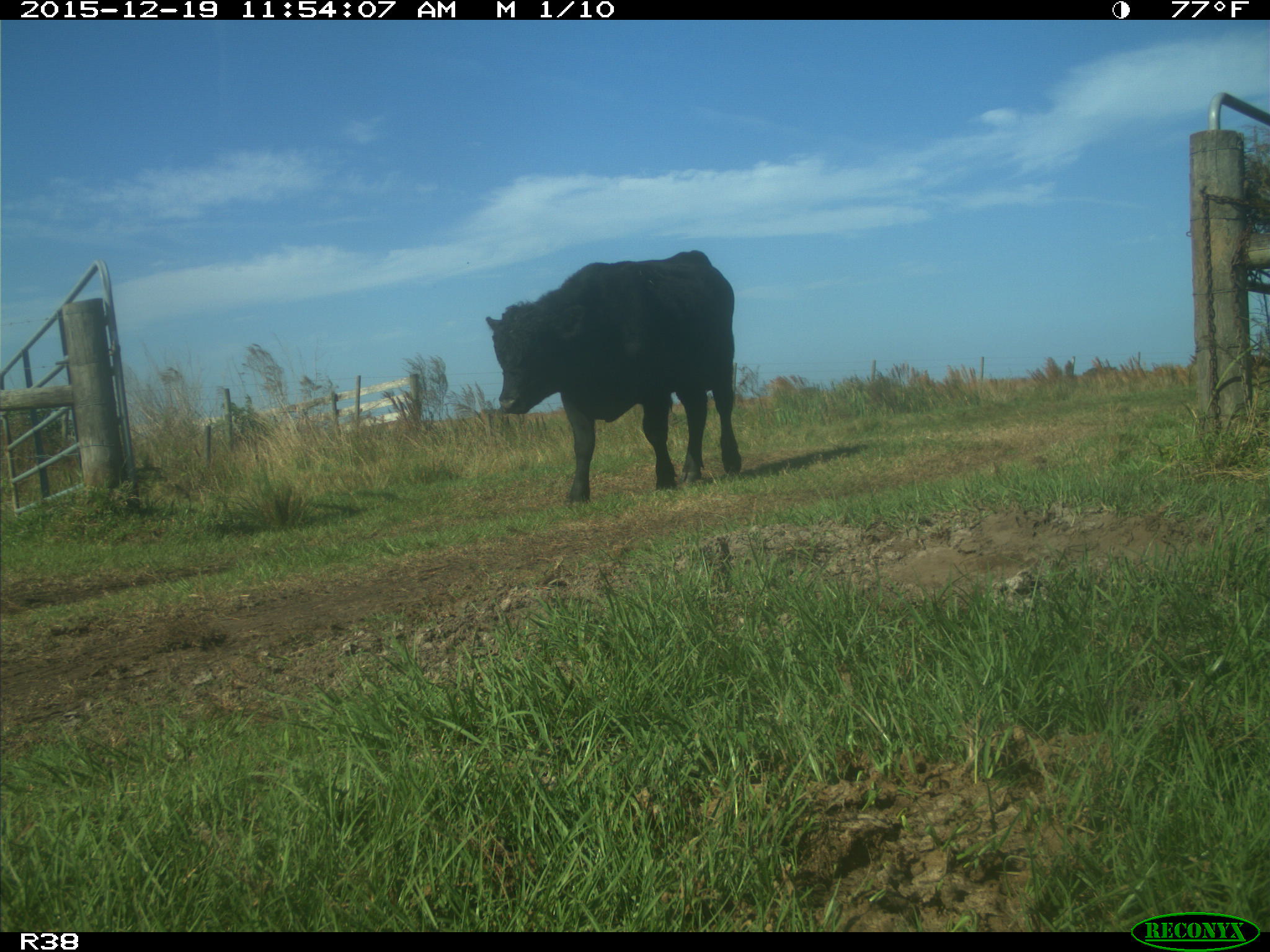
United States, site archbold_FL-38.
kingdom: Animalia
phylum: Chordata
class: Mammalia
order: Artiodactyla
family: Bovidae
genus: Bos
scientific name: Bos taurus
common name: domestic cow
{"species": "Bos taurus (domestic cow)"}